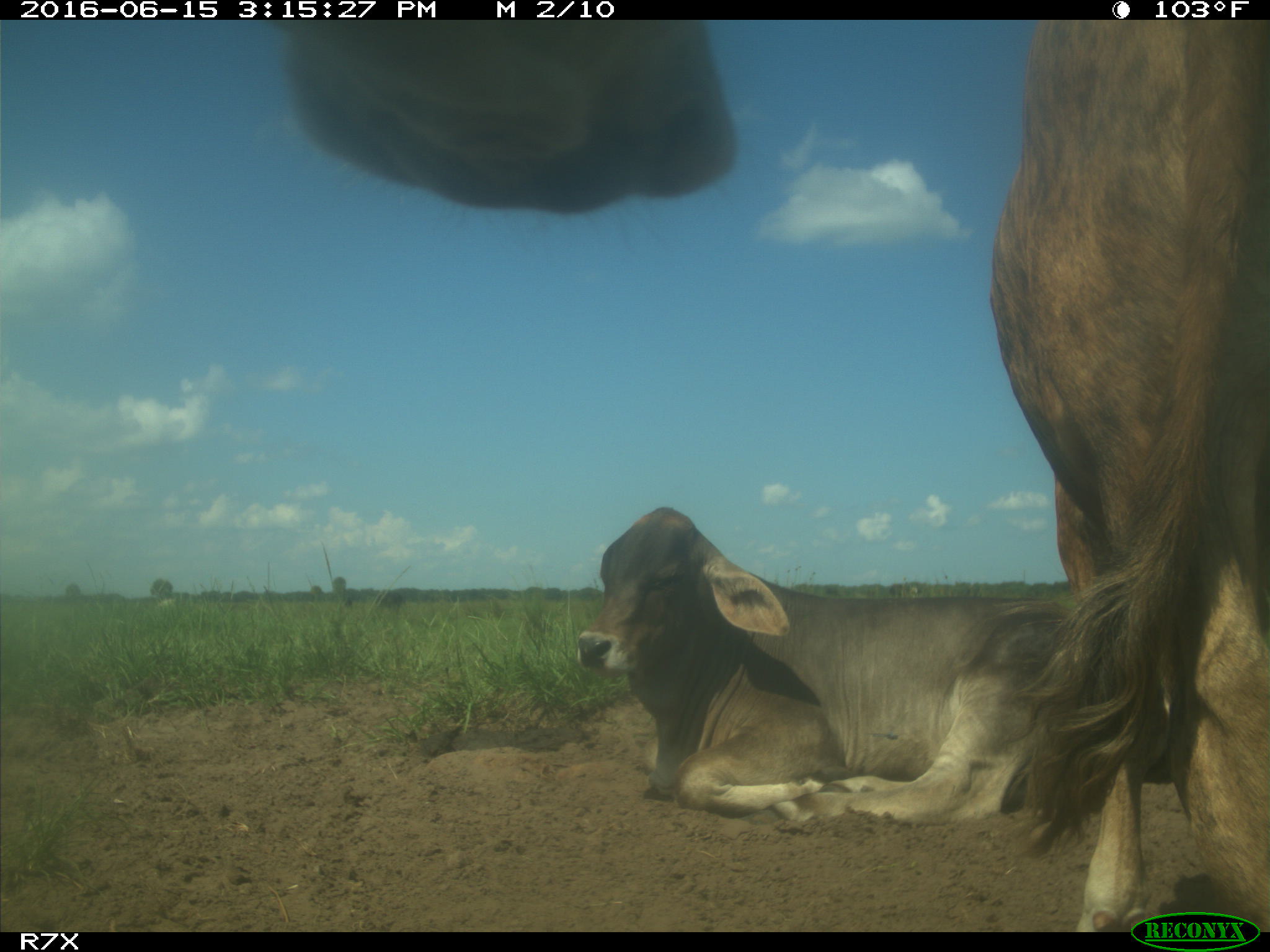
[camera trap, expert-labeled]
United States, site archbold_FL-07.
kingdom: Animalia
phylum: Chordata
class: Mammalia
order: Artiodactyla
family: Bovidae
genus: Bos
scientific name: Bos taurus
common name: domestic cow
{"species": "Bos taurus (domestic cow)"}